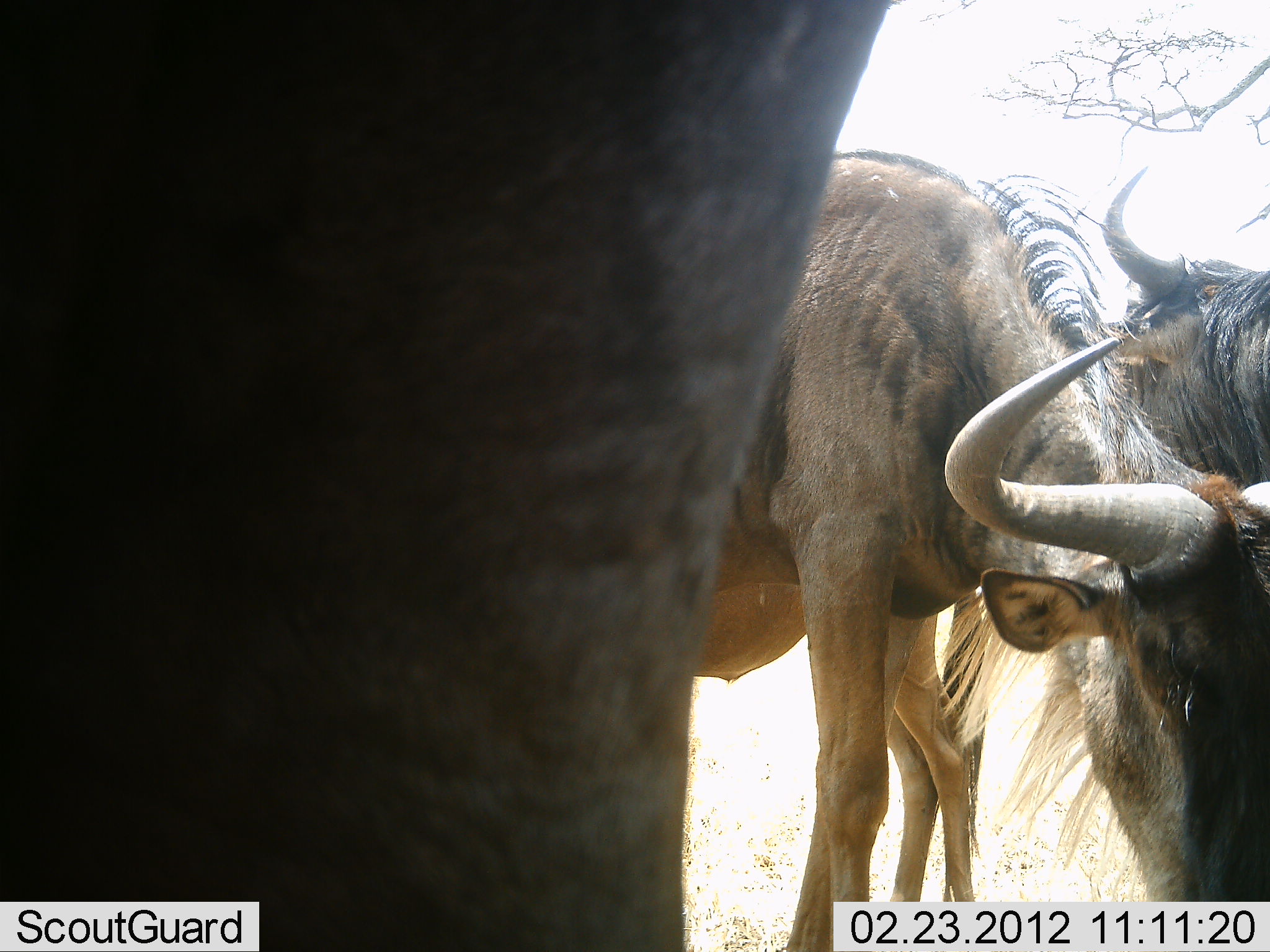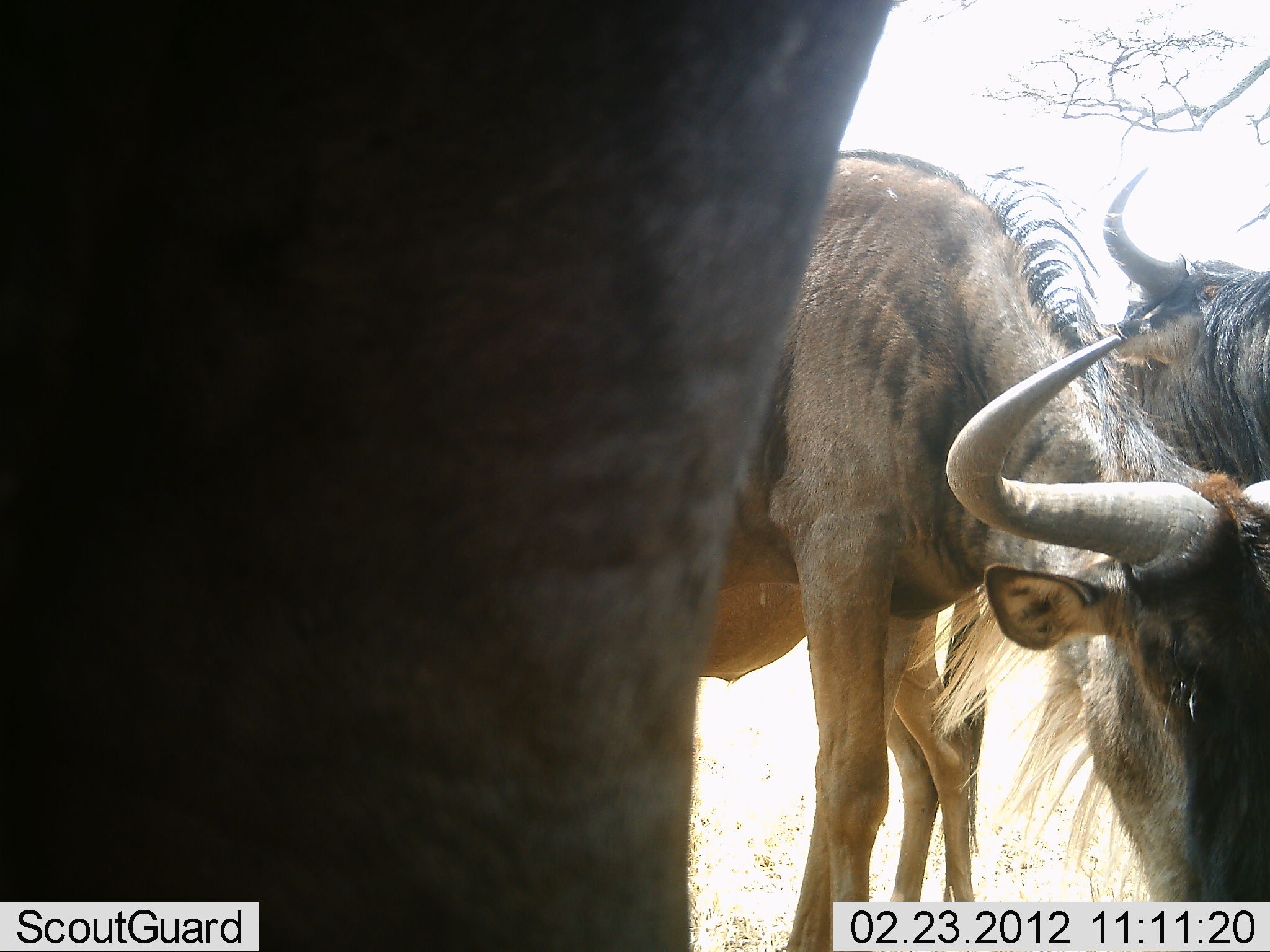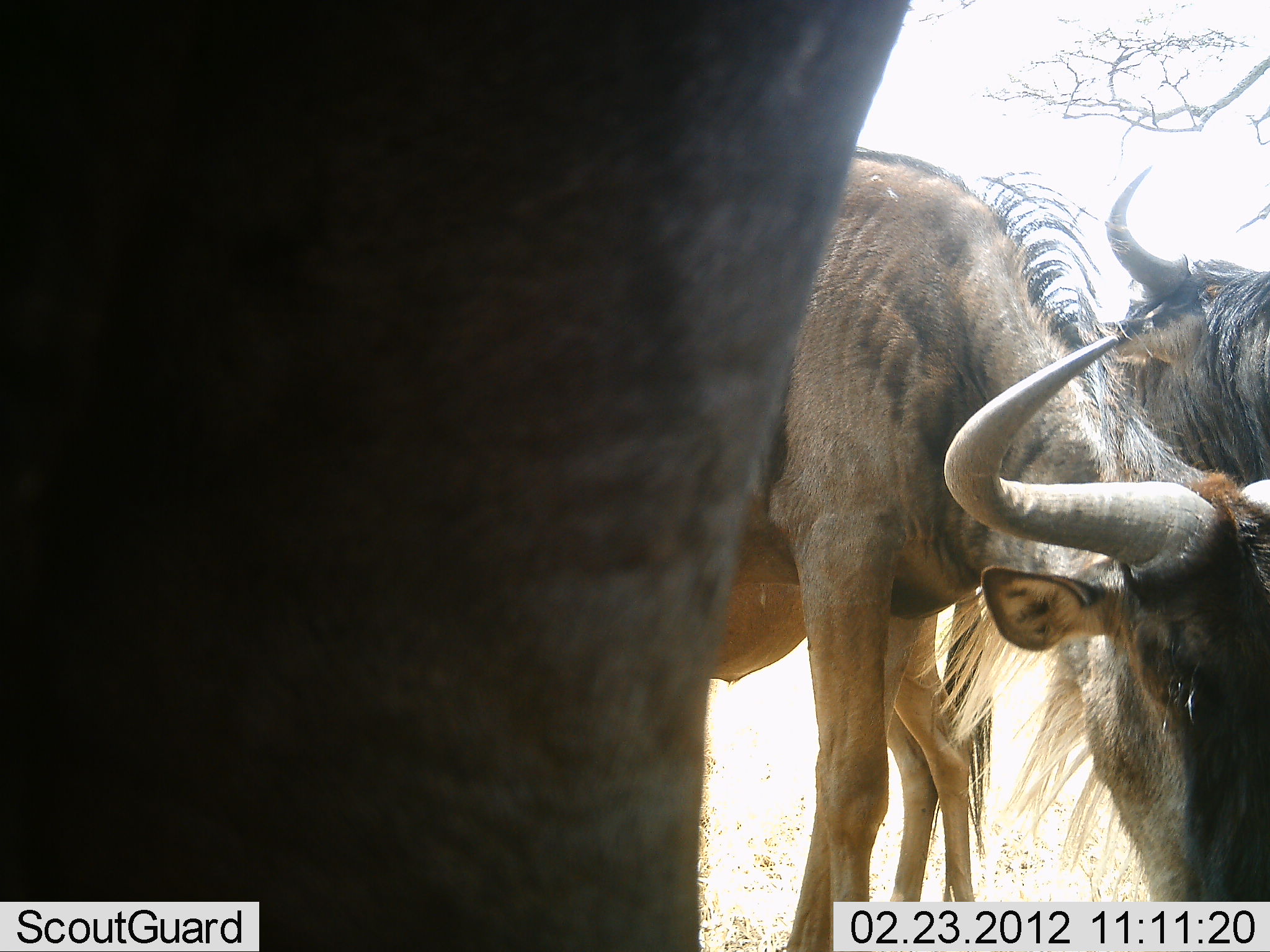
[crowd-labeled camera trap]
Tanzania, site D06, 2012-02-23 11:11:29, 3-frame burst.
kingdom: Animalia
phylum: Chordata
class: Mammalia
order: Artiodactyla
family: Bovidae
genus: Connochaetes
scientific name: Connochaetes taurinus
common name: blue wildebeest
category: wildebeest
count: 3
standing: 81%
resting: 12%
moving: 0%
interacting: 6%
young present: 0%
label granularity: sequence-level